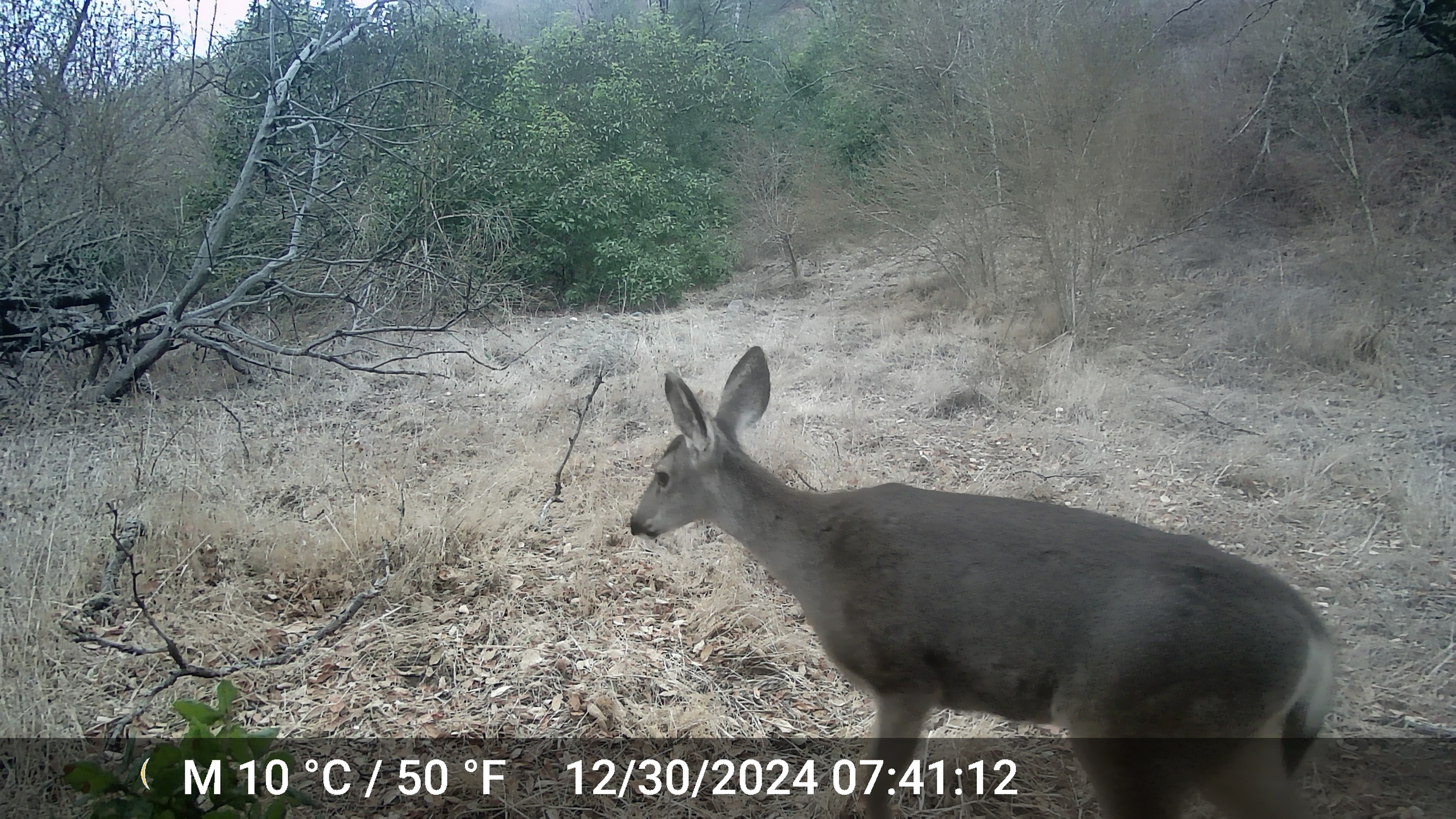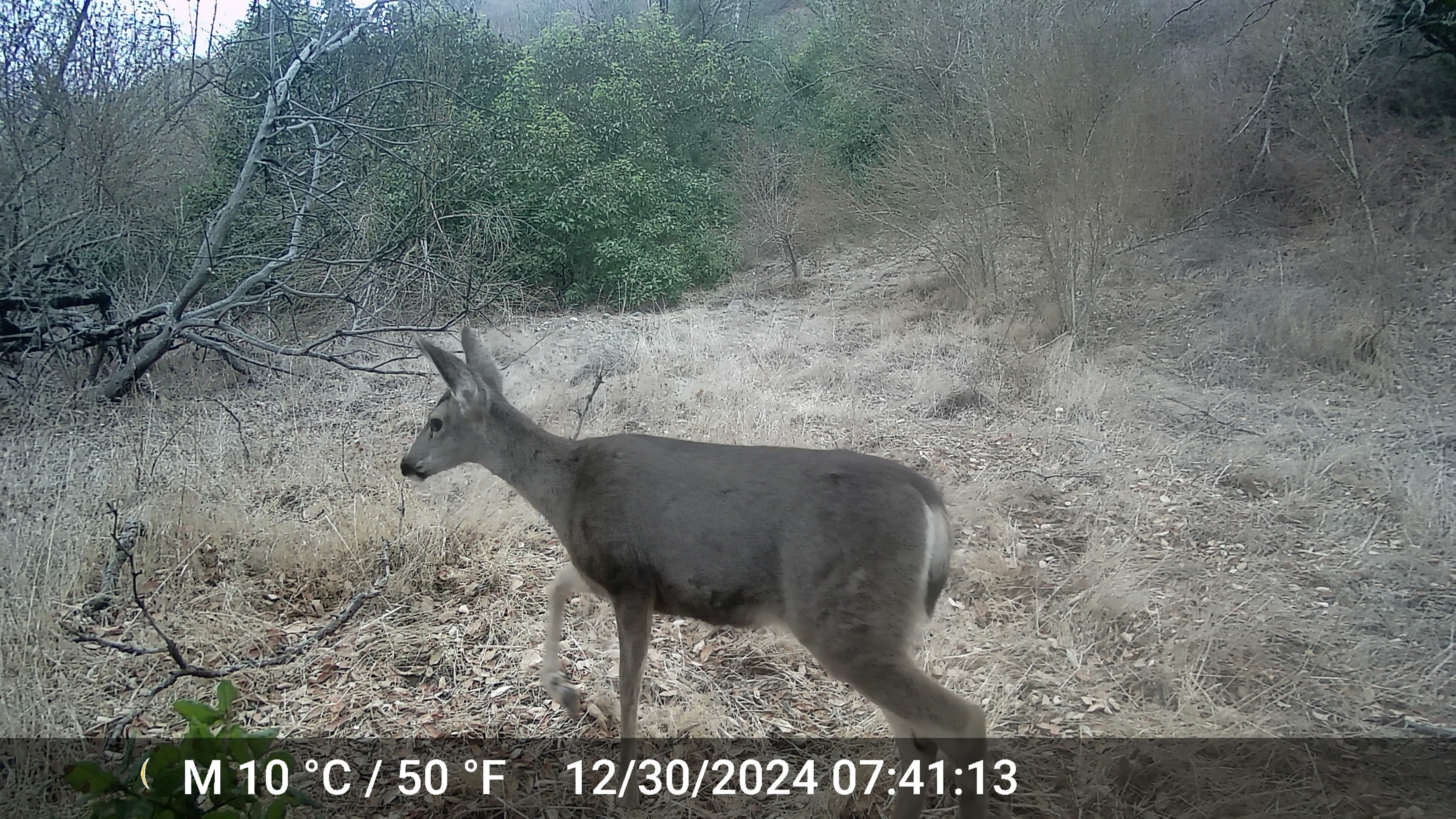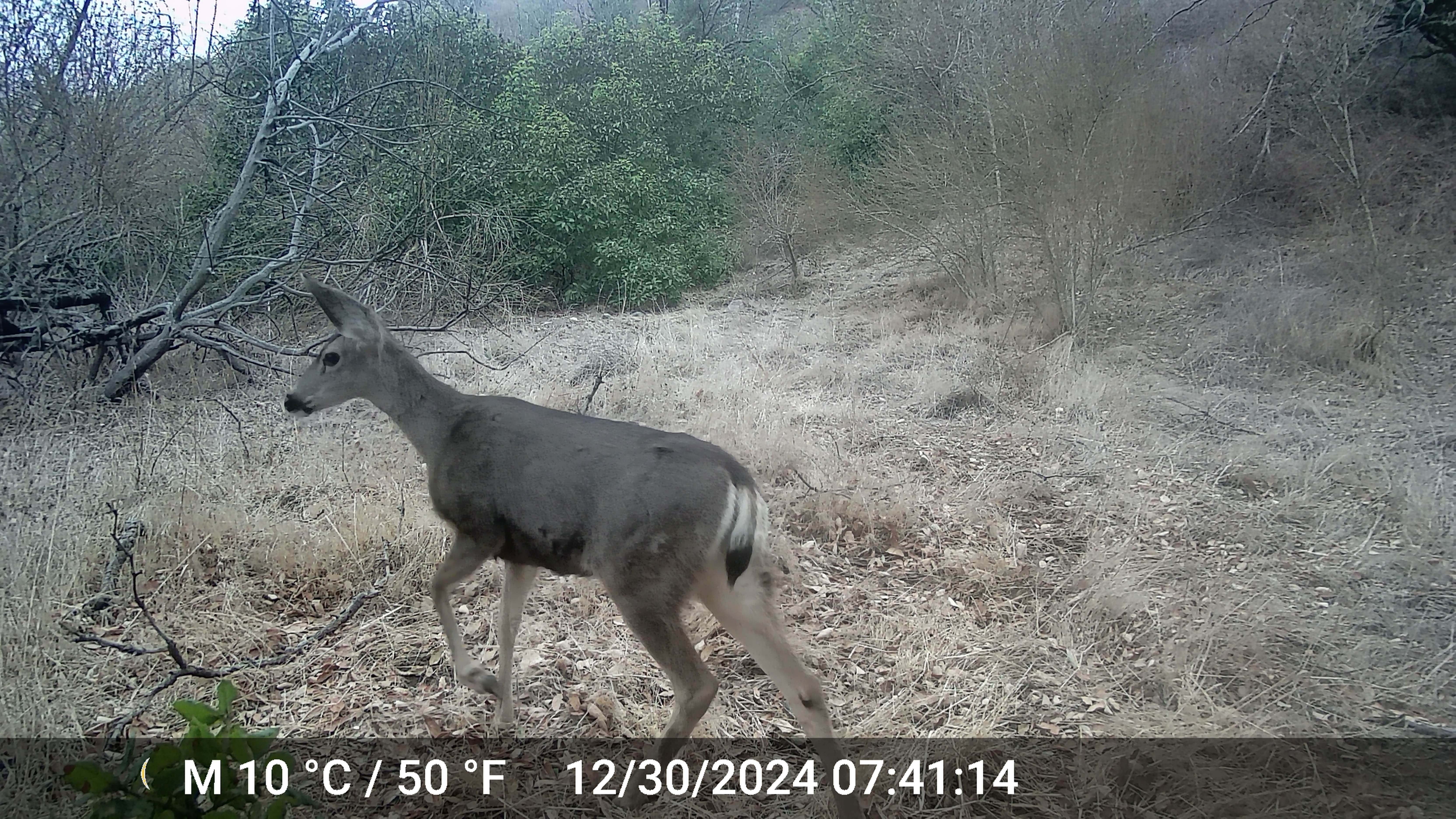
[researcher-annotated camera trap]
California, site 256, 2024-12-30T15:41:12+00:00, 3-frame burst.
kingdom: Animalia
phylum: Chordata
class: Mammalia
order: Artiodactyla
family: Cervidae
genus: Odocoileus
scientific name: Odocoileus hemionus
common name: mule deer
Mule deer (Odocoileus hemionus).